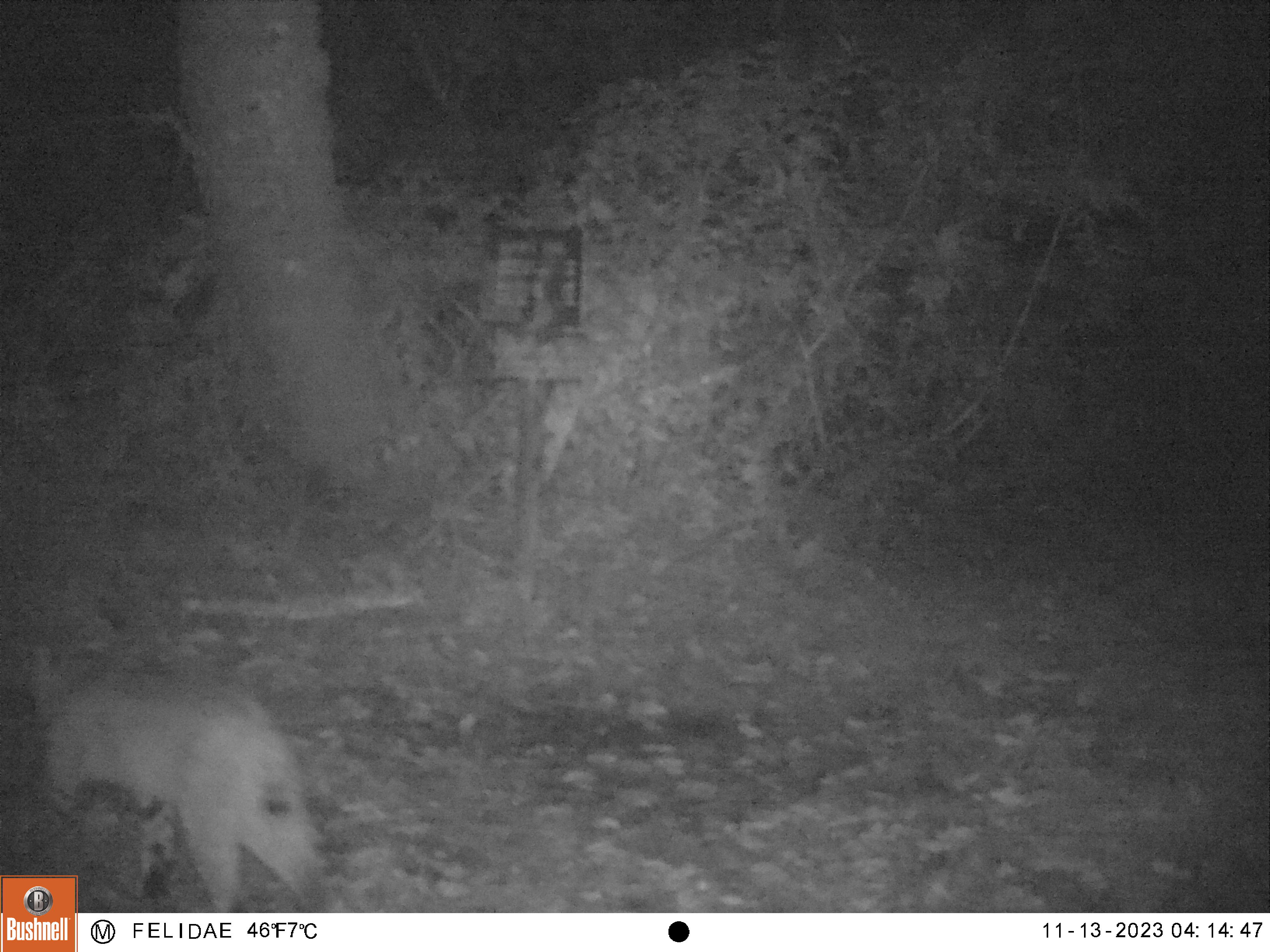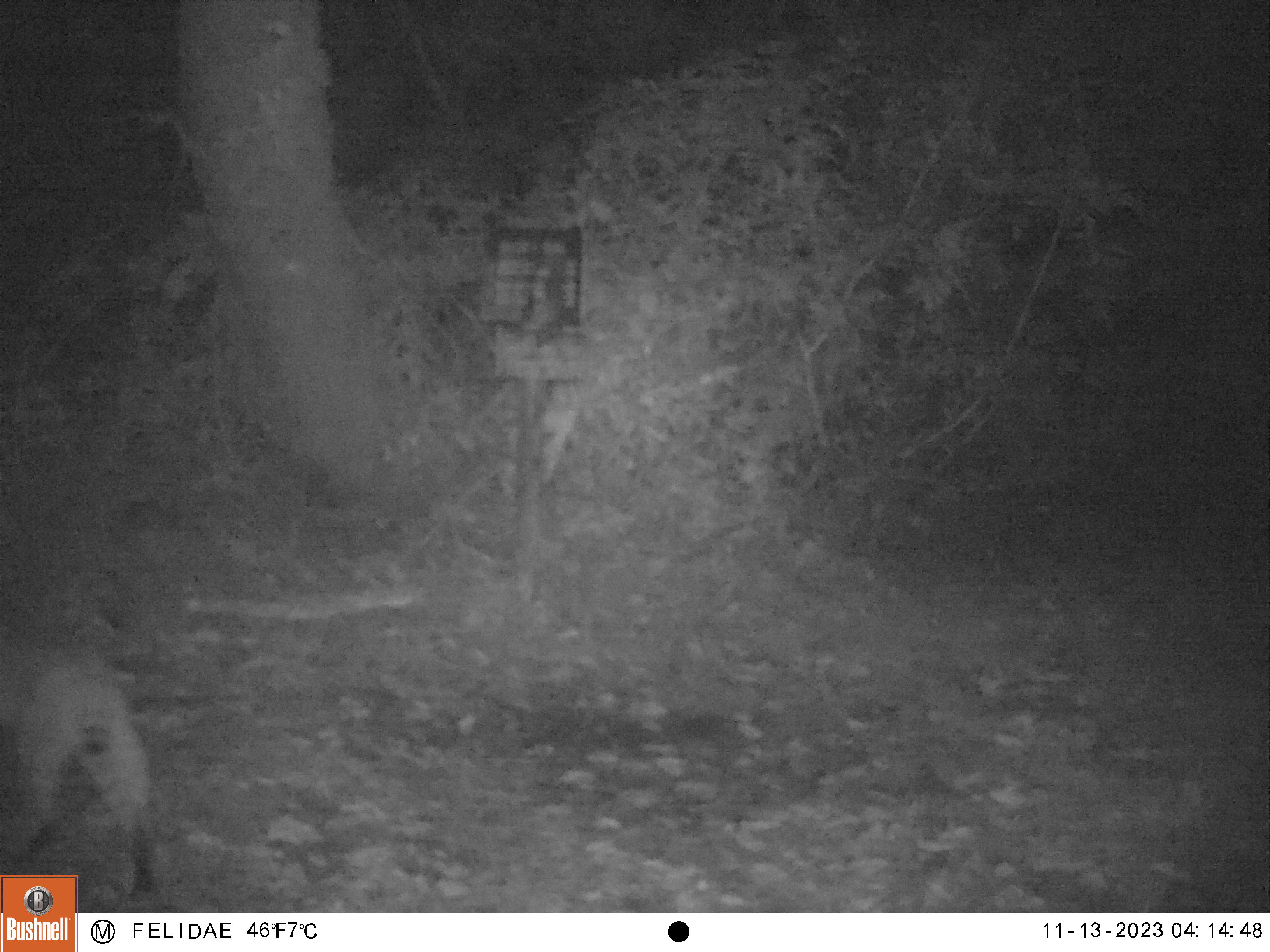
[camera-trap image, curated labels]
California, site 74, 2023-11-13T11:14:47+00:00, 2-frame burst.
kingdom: Animalia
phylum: Chordata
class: Mammalia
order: Carnivora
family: Felidae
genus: Lynx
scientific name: Lynx rufus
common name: bobcat